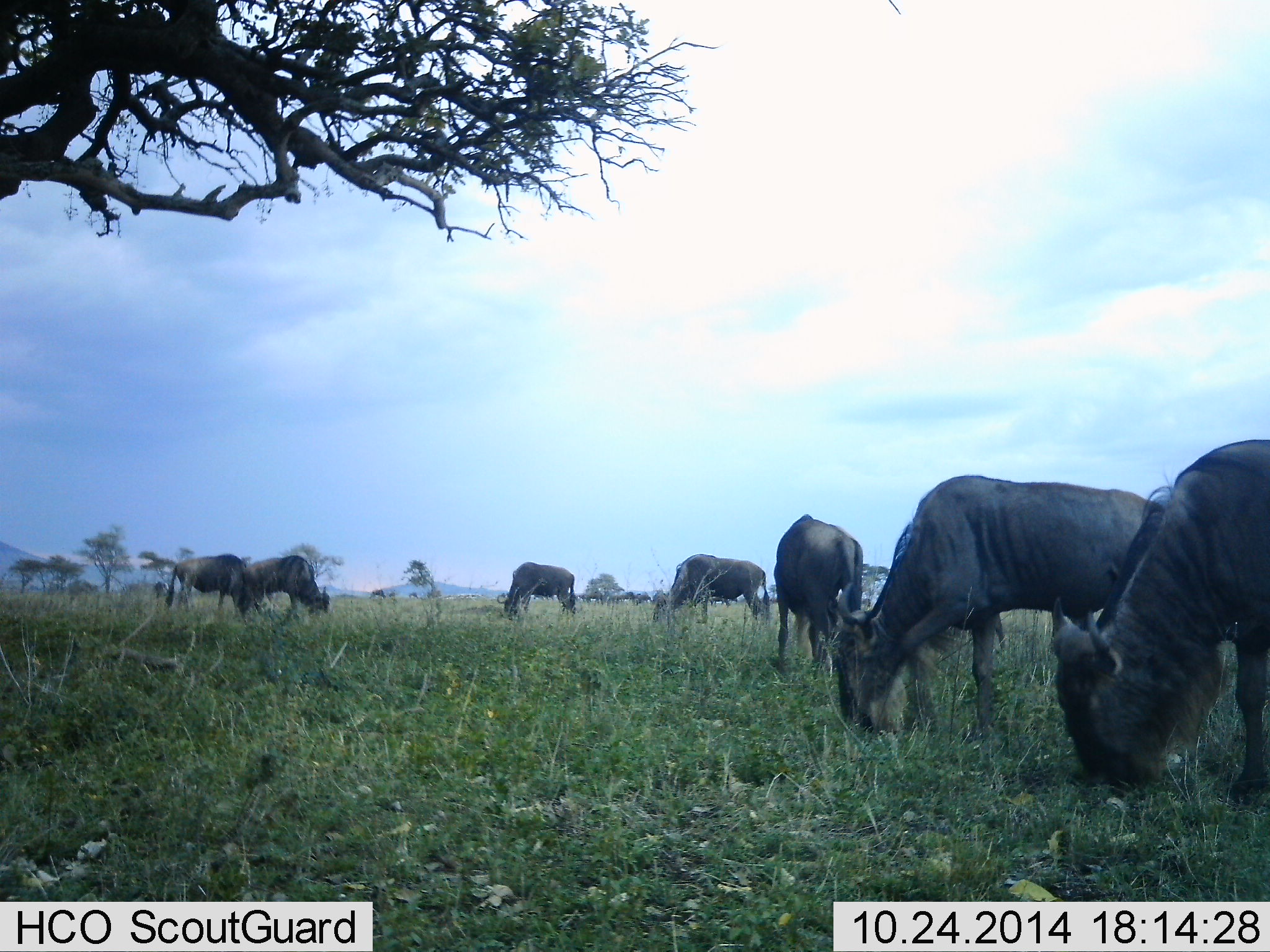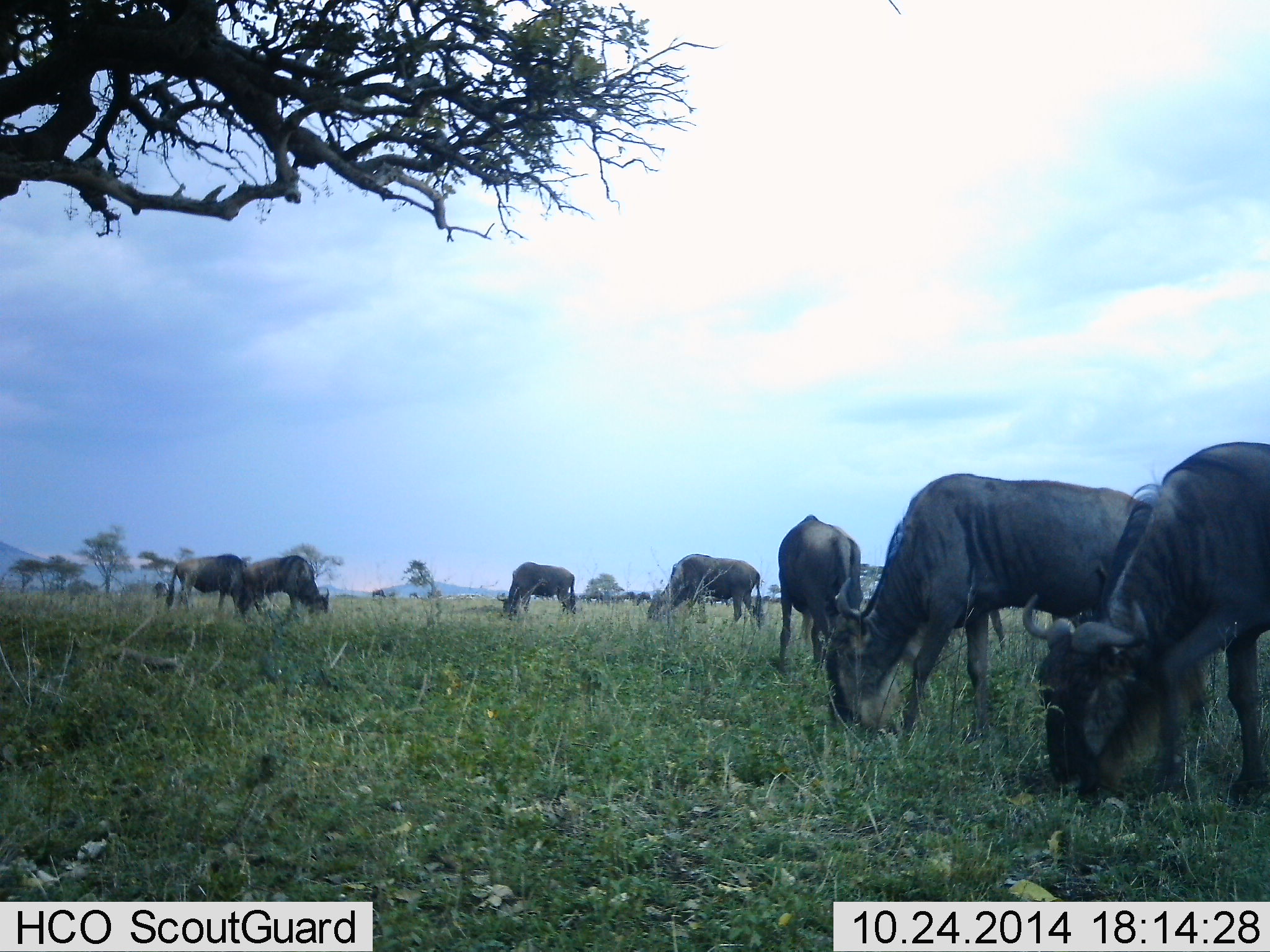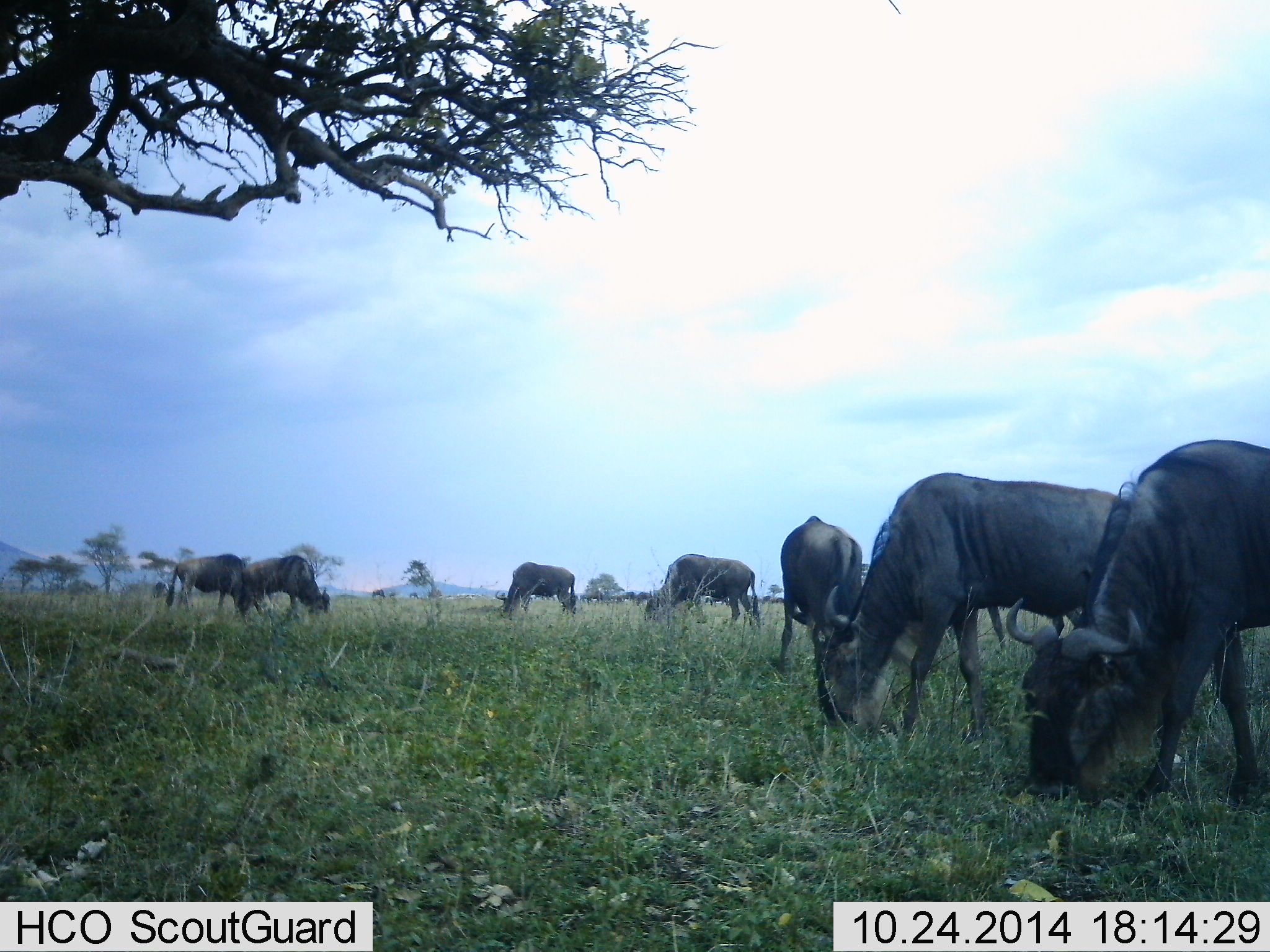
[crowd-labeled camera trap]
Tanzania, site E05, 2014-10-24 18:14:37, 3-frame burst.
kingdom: Animalia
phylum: Chordata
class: Mammalia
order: Artiodactyla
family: Bovidae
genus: Connochaetes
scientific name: Connochaetes taurinus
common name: blue wildebeest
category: wildebeest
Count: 9.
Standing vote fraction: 30%.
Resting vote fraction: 10%.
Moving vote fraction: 10%.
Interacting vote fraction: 10%.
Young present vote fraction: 0%.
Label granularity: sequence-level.